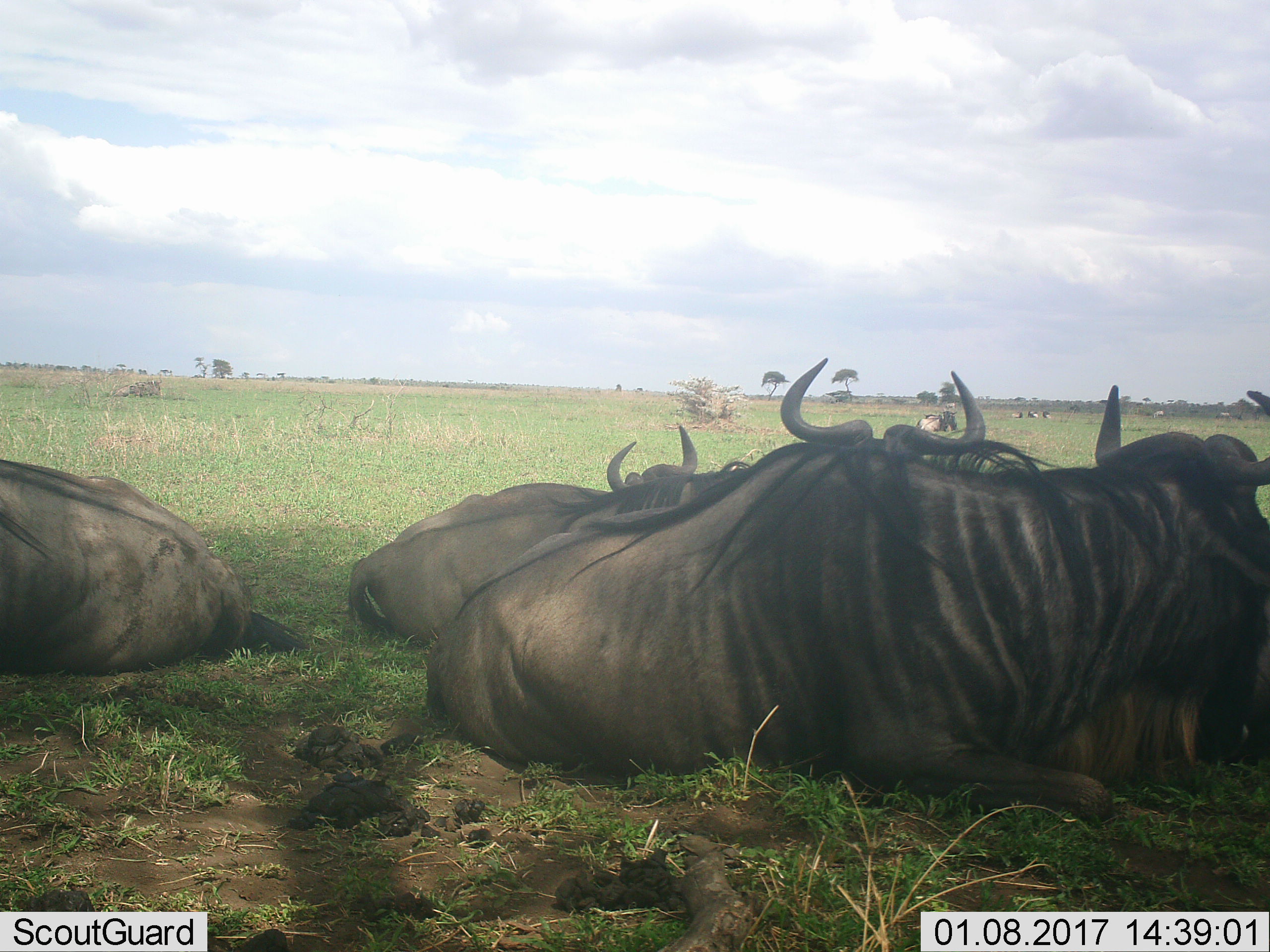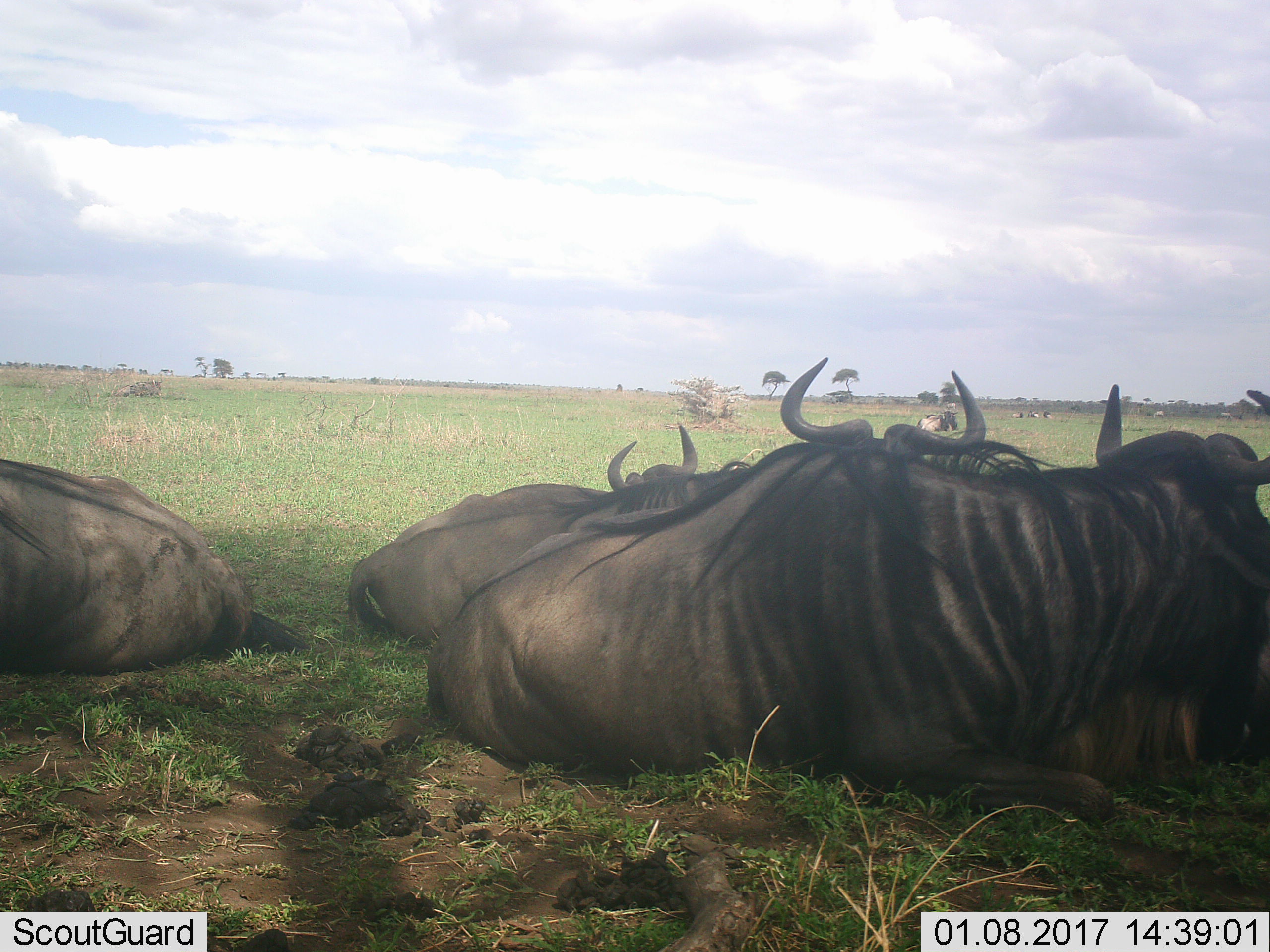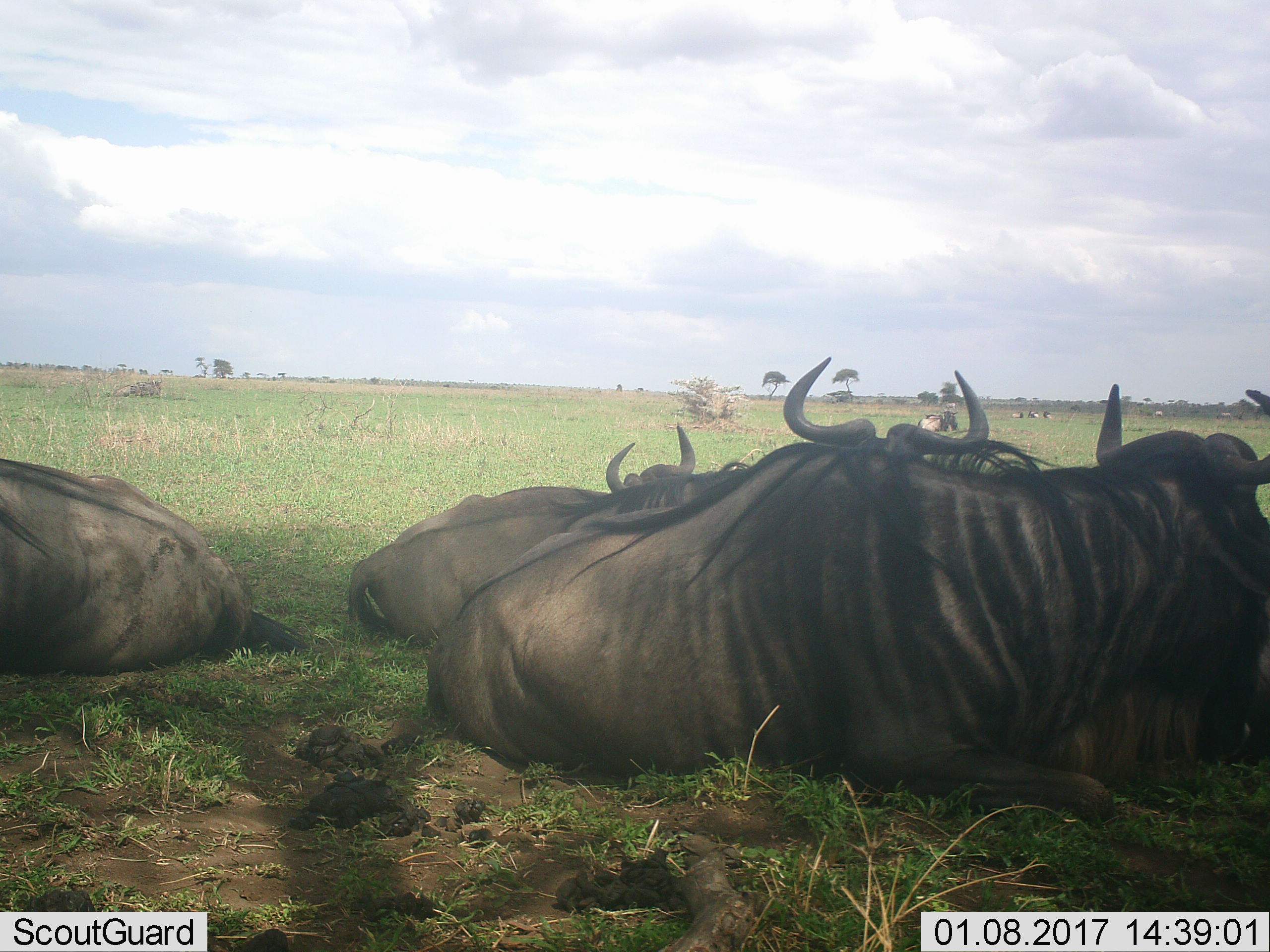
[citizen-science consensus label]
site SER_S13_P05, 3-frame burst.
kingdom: Animalia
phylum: Chordata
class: Mammalia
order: Artiodactyla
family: Bovidae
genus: Connochaetes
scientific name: Connochaetes taurinus taurinus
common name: blue wildebeest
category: wildebeestblue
Wildebeestblue (blue wildebeest) (Connochaetes taurinus taurinus), count 8. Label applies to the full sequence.